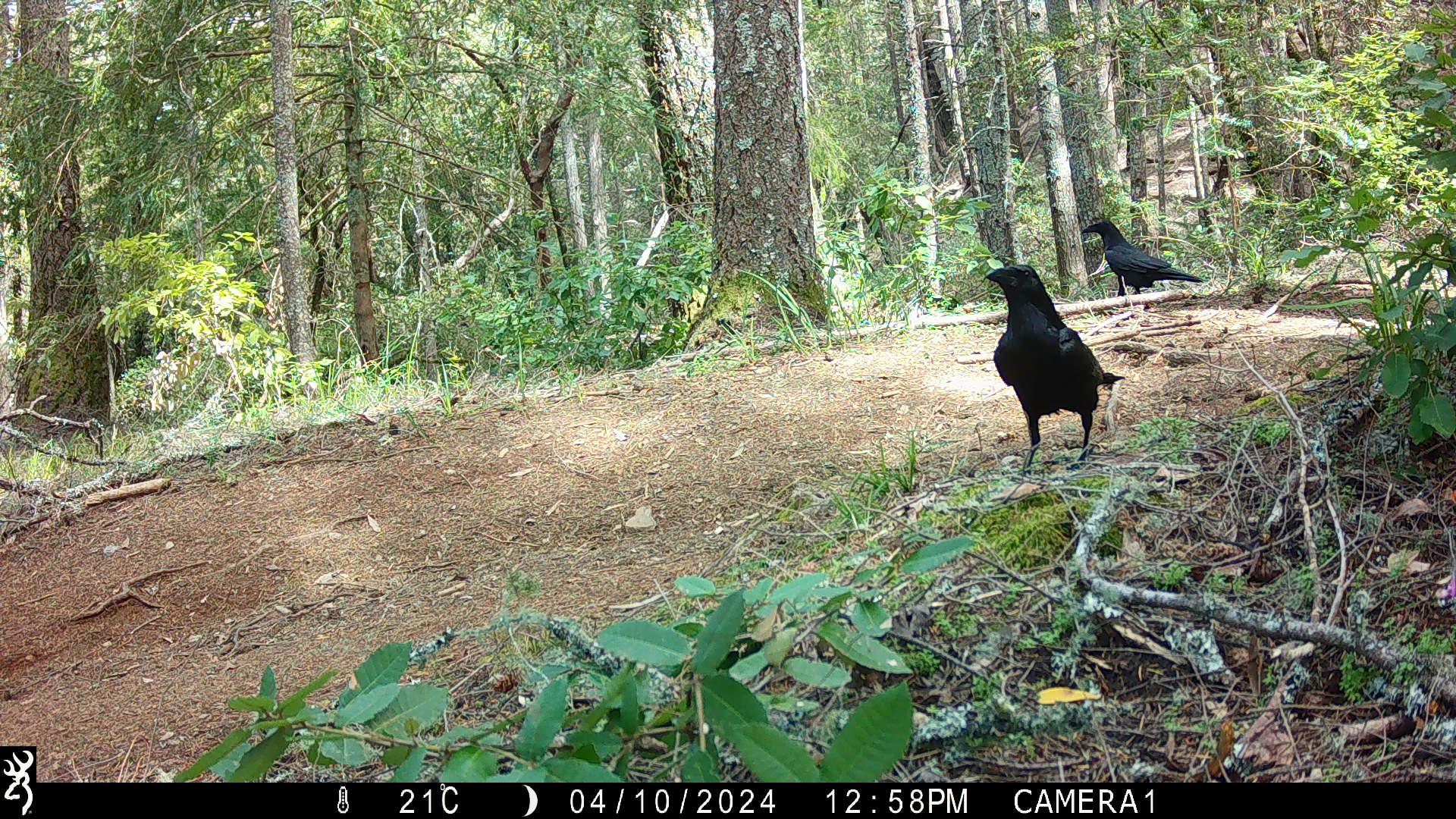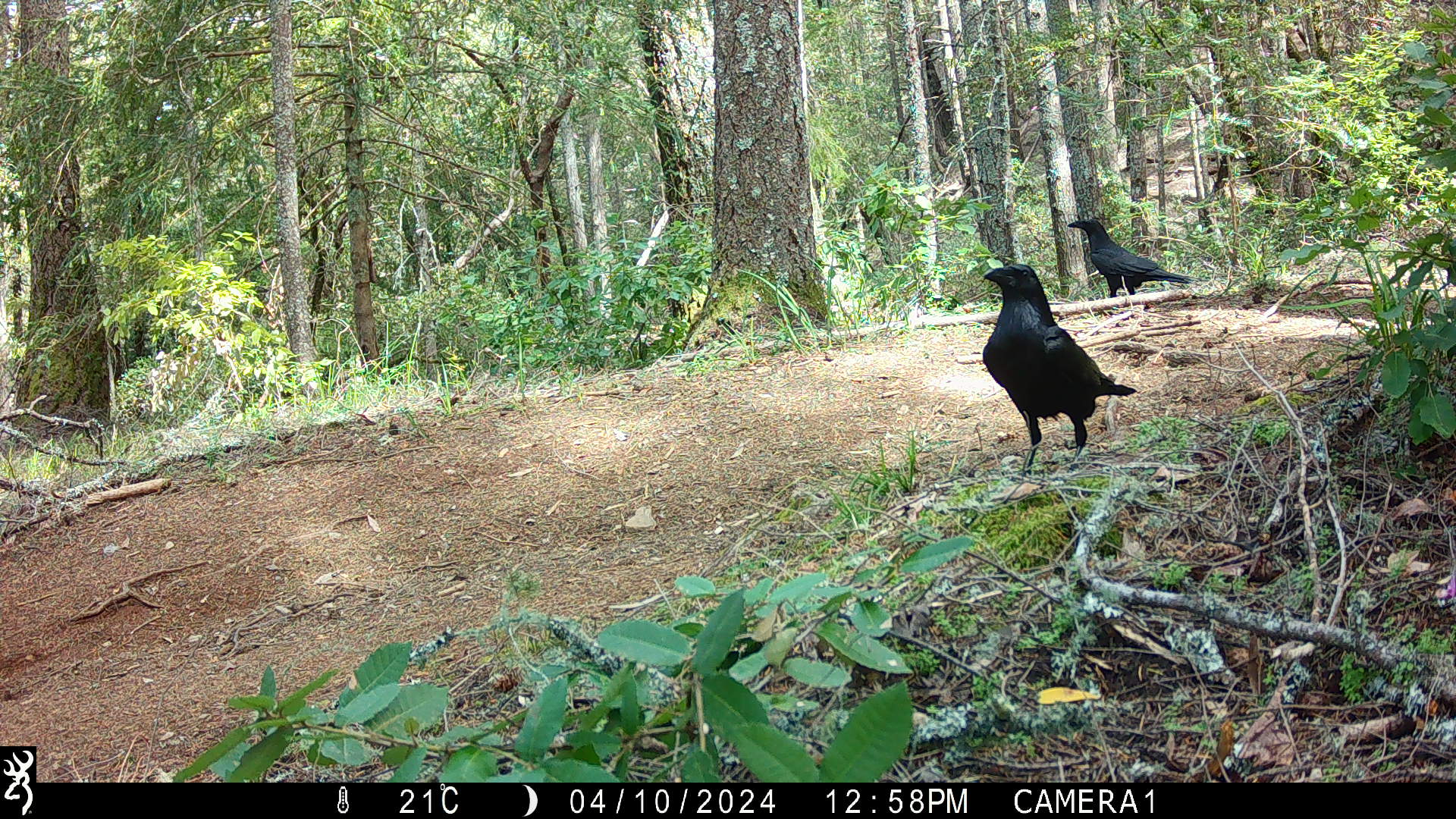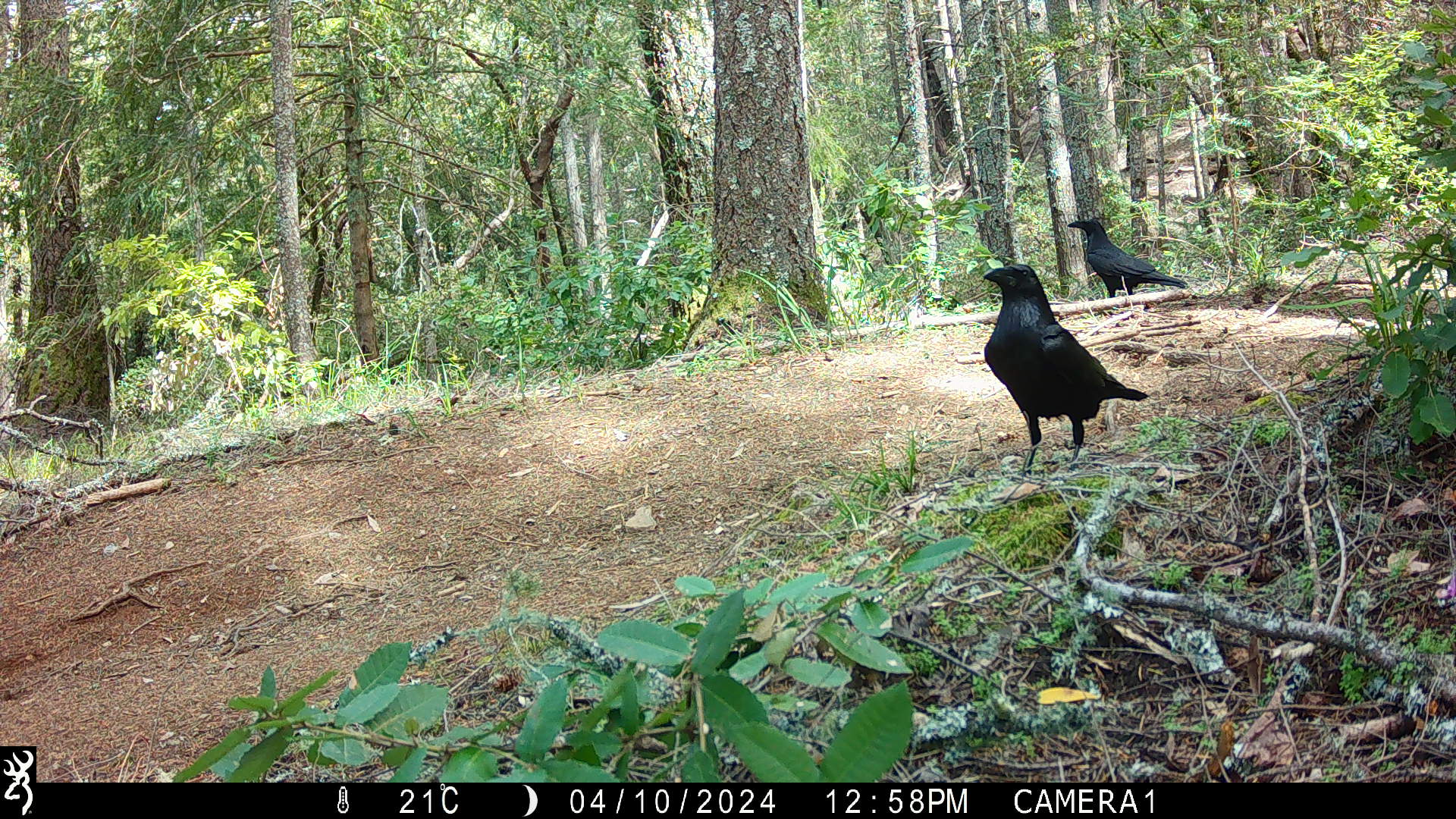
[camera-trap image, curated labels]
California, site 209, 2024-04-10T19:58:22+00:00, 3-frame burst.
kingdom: Animalia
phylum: Chordata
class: Aves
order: Passeriformes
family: Corvidae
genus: Corvus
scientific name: Corvus corax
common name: common raven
Common raven (Corvus corax).